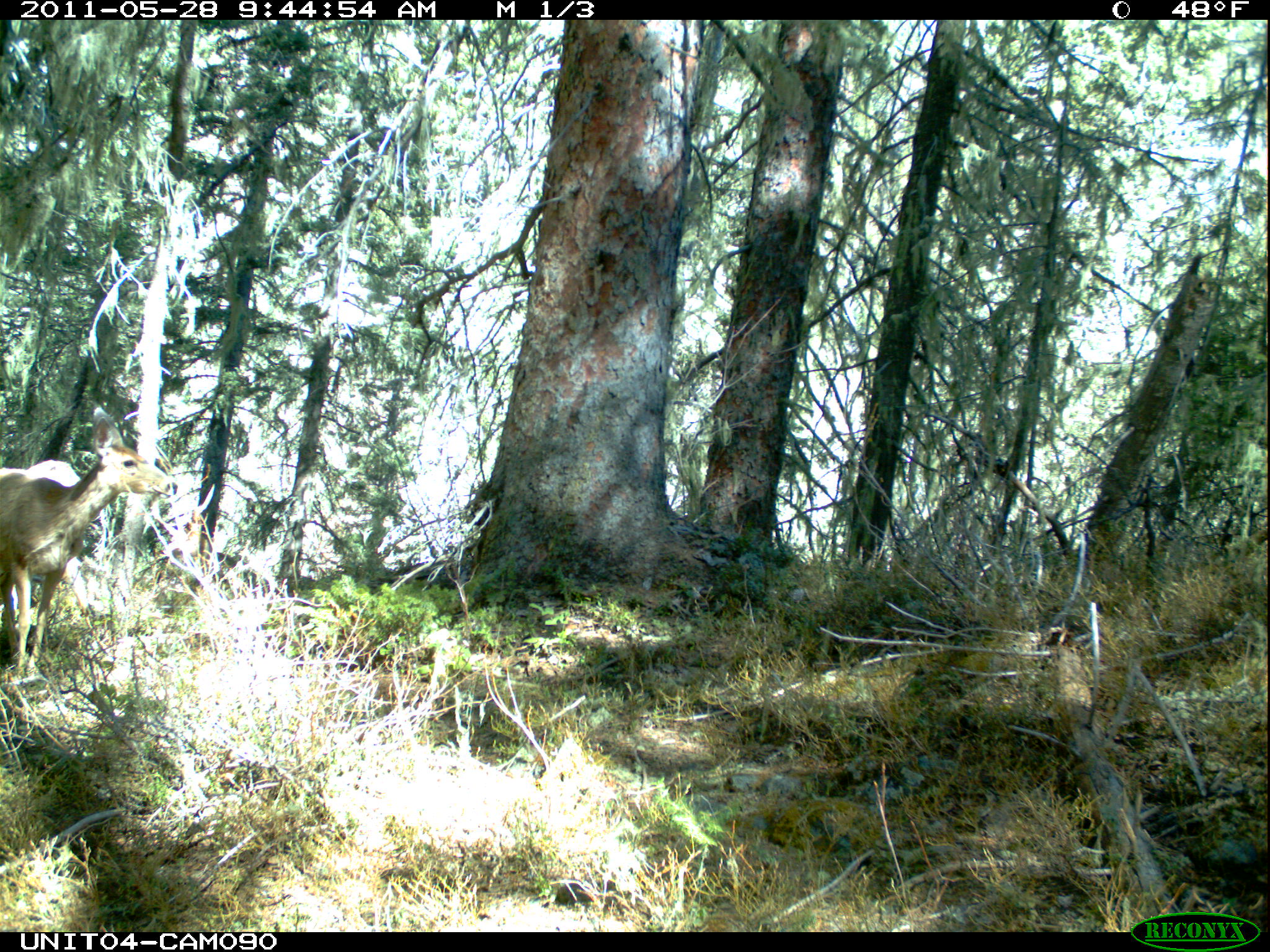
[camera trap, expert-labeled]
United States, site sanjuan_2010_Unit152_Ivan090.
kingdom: Animalia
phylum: Chordata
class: Mammalia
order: Artiodactyla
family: Cervidae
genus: Odocoileus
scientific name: Odocoileus hemionus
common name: mule deer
Odocoileus hemionus (mule deer).